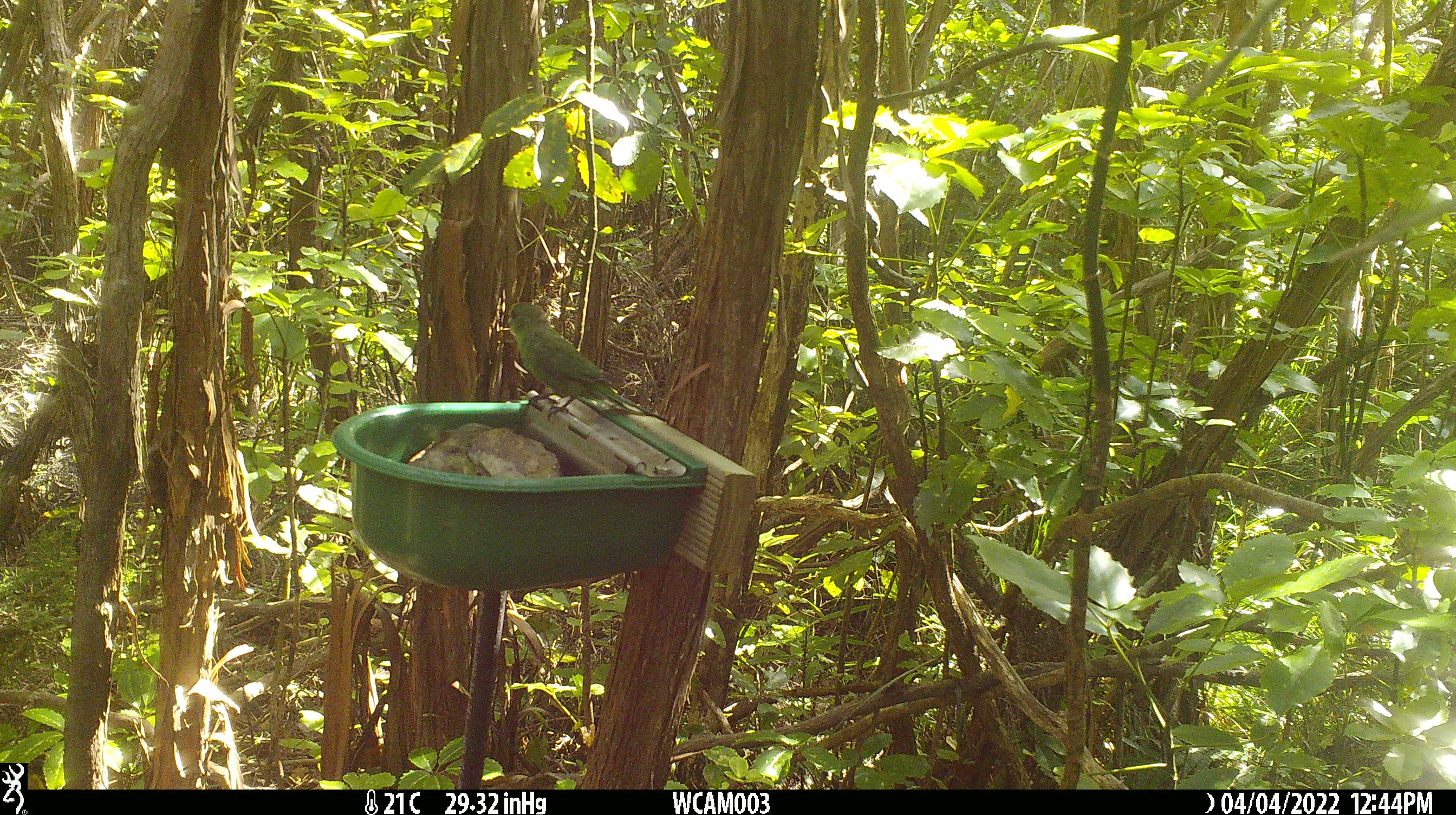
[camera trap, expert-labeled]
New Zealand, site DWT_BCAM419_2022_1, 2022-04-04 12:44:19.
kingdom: Animalia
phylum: Chordata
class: Aves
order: Psittaciformes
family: Psittaculidae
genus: Cyanoramphus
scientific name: Cyanoramphus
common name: parakeet